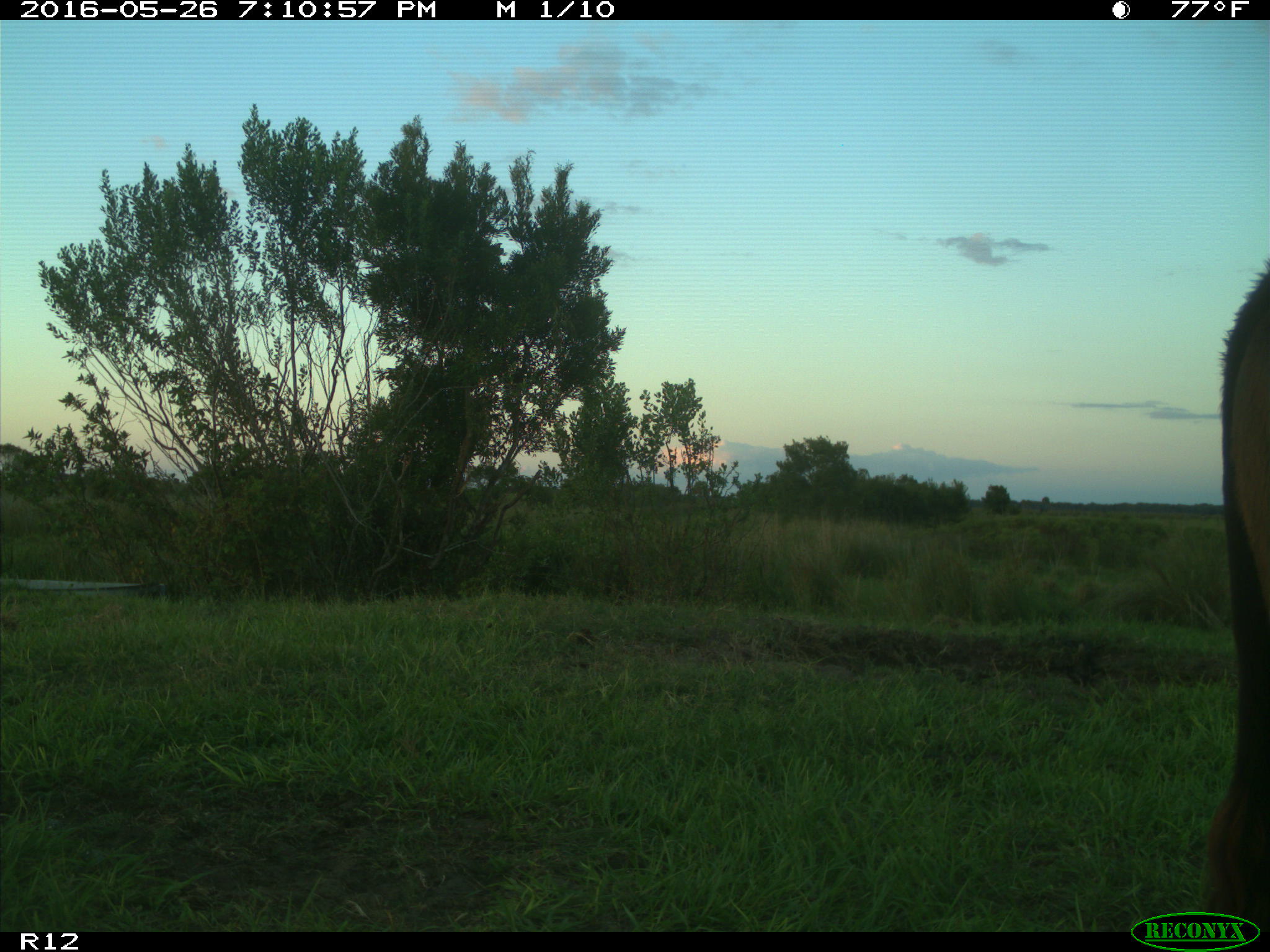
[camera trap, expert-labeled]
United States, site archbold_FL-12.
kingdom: Animalia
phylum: Chordata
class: Mammalia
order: Artiodactyla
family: Bovidae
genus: Bos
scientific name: Bos taurus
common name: domestic cow